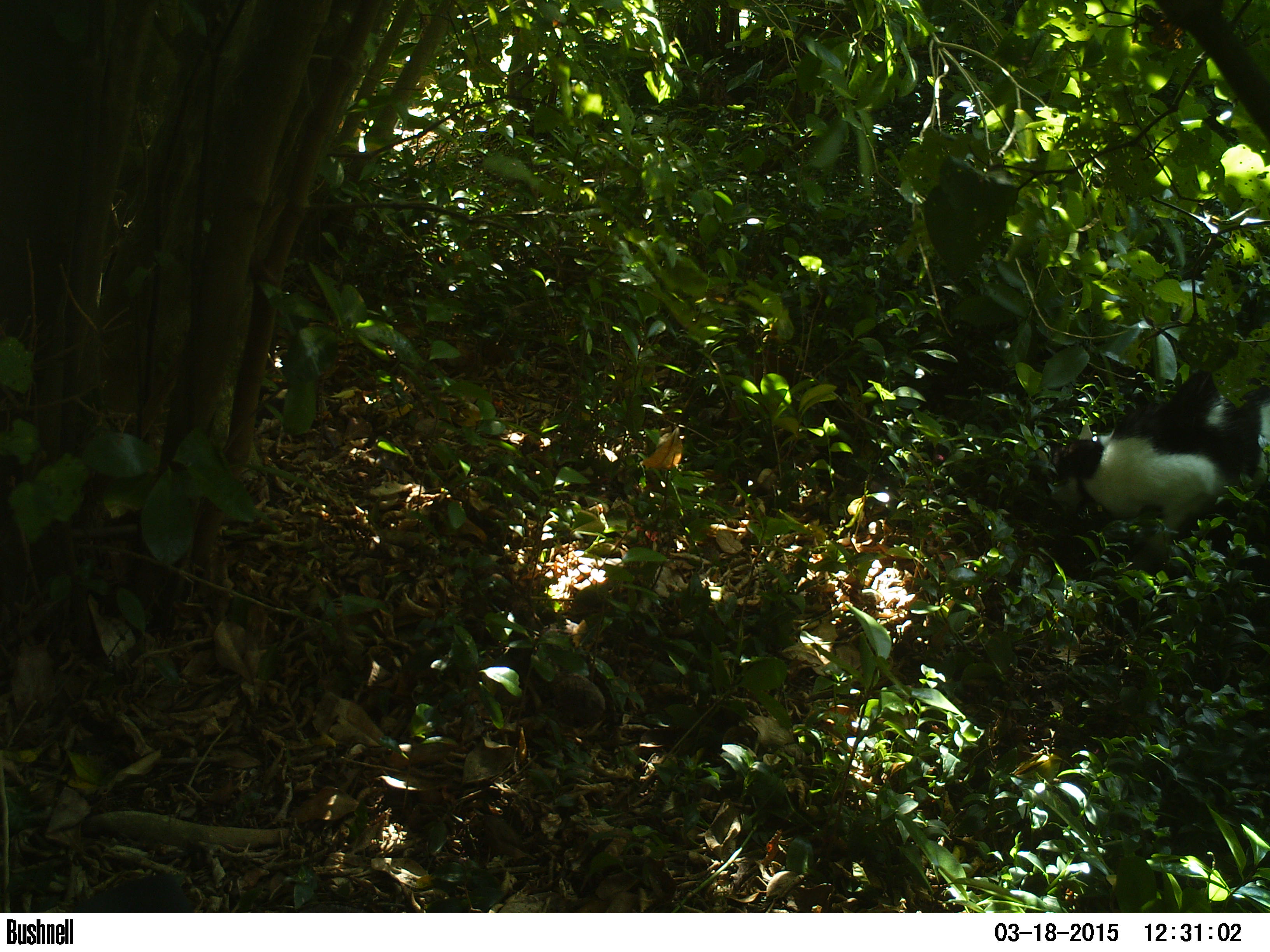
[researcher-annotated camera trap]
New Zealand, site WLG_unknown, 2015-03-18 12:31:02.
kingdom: Animalia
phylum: Chordata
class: Mammalia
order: Carnivora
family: Felidae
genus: Felis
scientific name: Felis catus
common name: domestic cat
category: cat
Cat (domestic cat) (Felis catus).